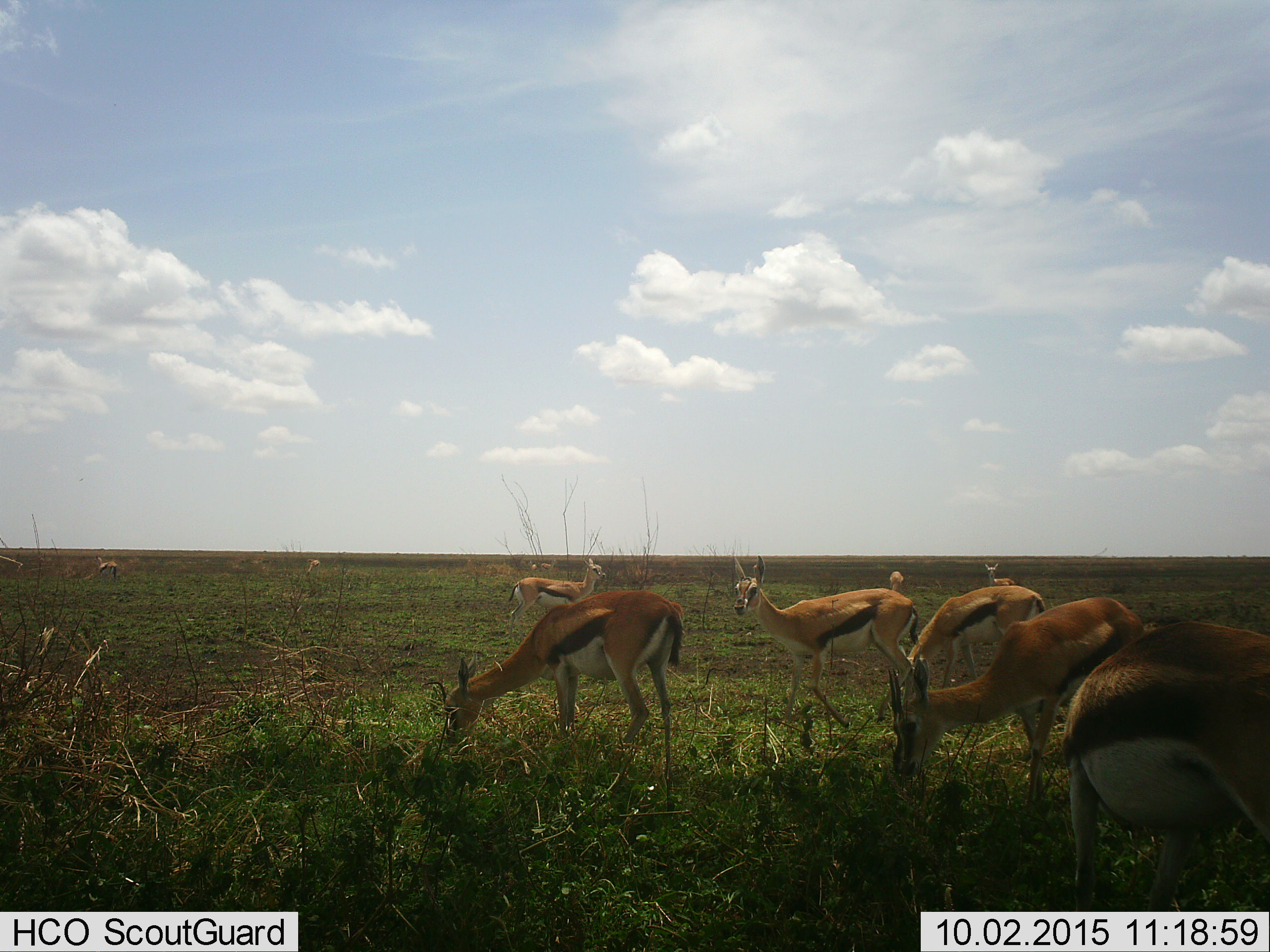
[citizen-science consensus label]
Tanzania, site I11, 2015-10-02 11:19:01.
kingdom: Animalia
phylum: Chordata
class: Mammalia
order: Artiodactyla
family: Bovidae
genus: Eudorcas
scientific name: Eudorcas thomsonii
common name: thomson's gazelle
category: gazellethomsons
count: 11-50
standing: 70%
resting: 0%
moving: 20%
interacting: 0%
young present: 30%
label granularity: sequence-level